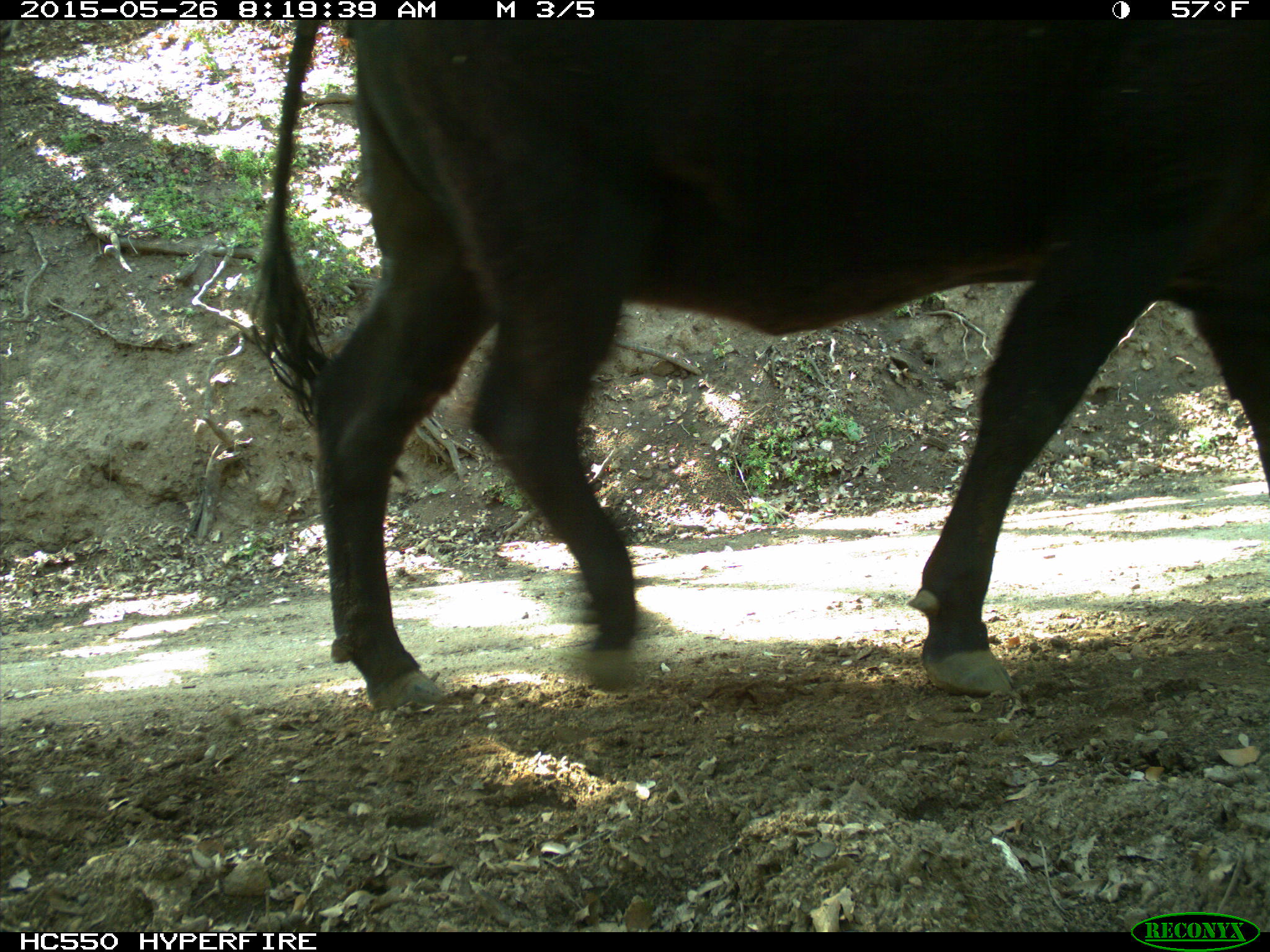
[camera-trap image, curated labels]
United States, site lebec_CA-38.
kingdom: Animalia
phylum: Chordata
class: Mammalia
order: Artiodactyla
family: Bovidae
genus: Bos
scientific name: Bos taurus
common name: domestic cow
Bos taurus (domestic cow).